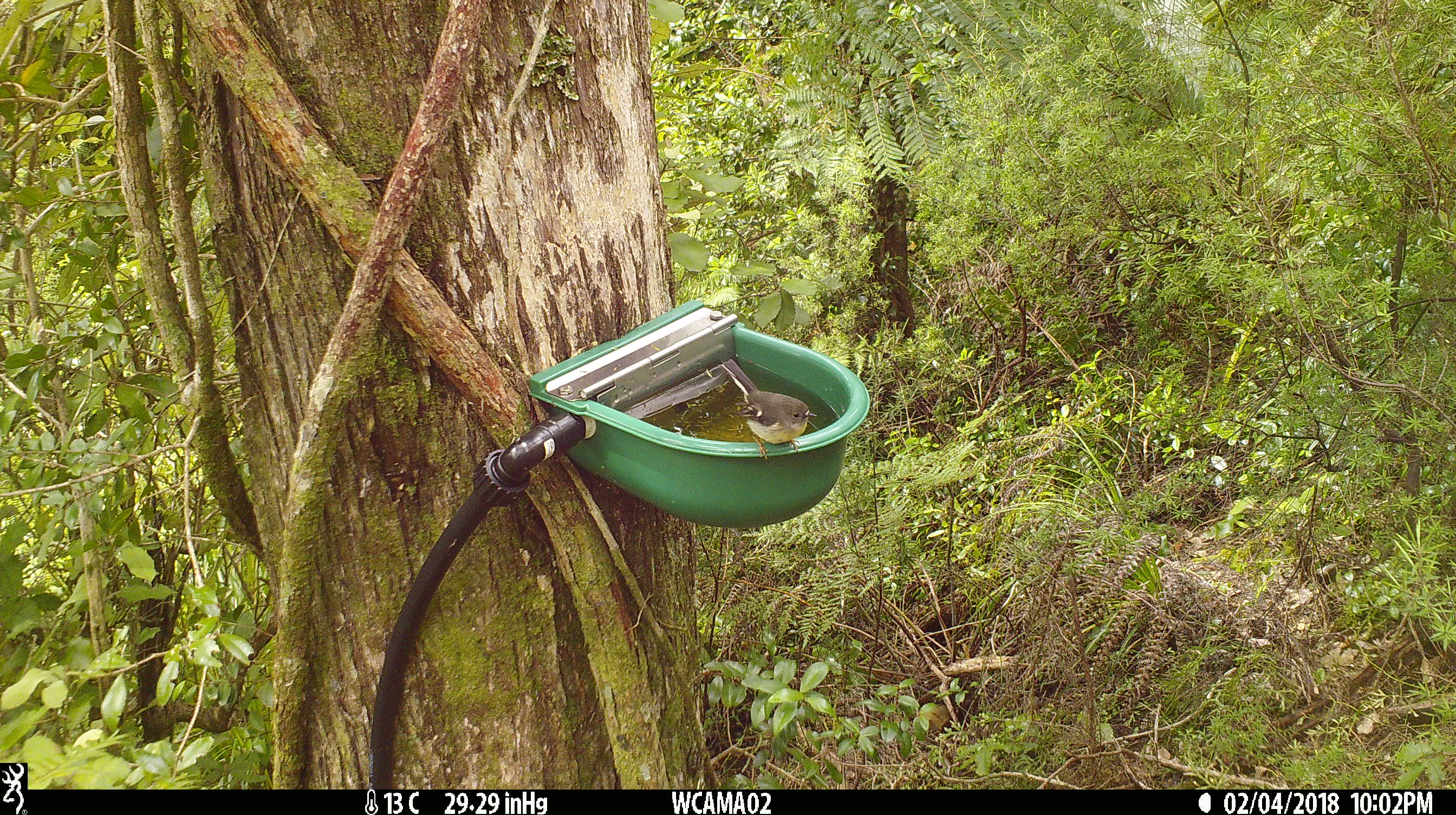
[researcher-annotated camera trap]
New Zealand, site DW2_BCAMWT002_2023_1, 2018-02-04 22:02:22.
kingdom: Animalia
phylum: Chordata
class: Aves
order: Passeriformes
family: Petroicidae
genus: Petroica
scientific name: Petroica macrocephala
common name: tomtit